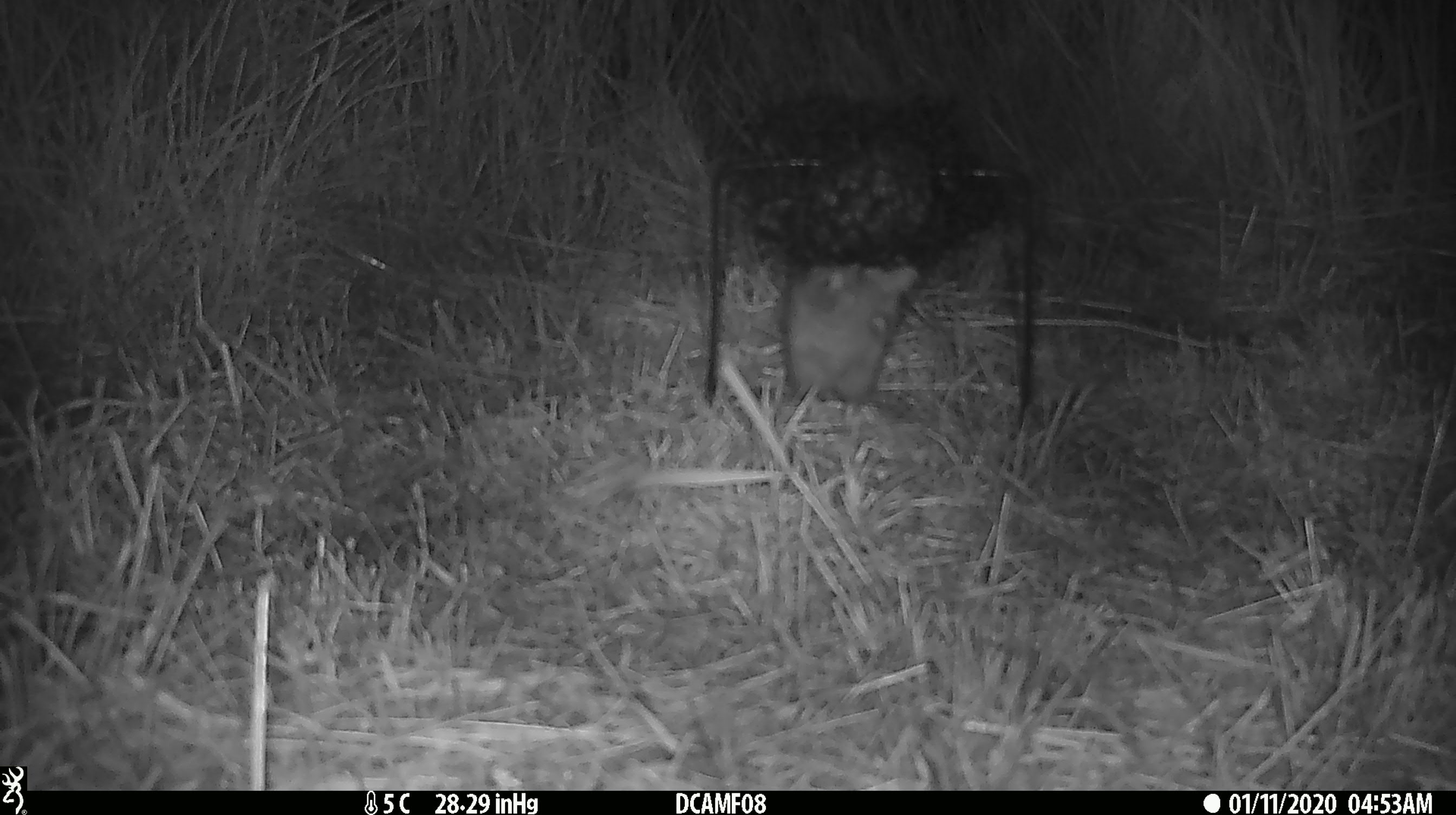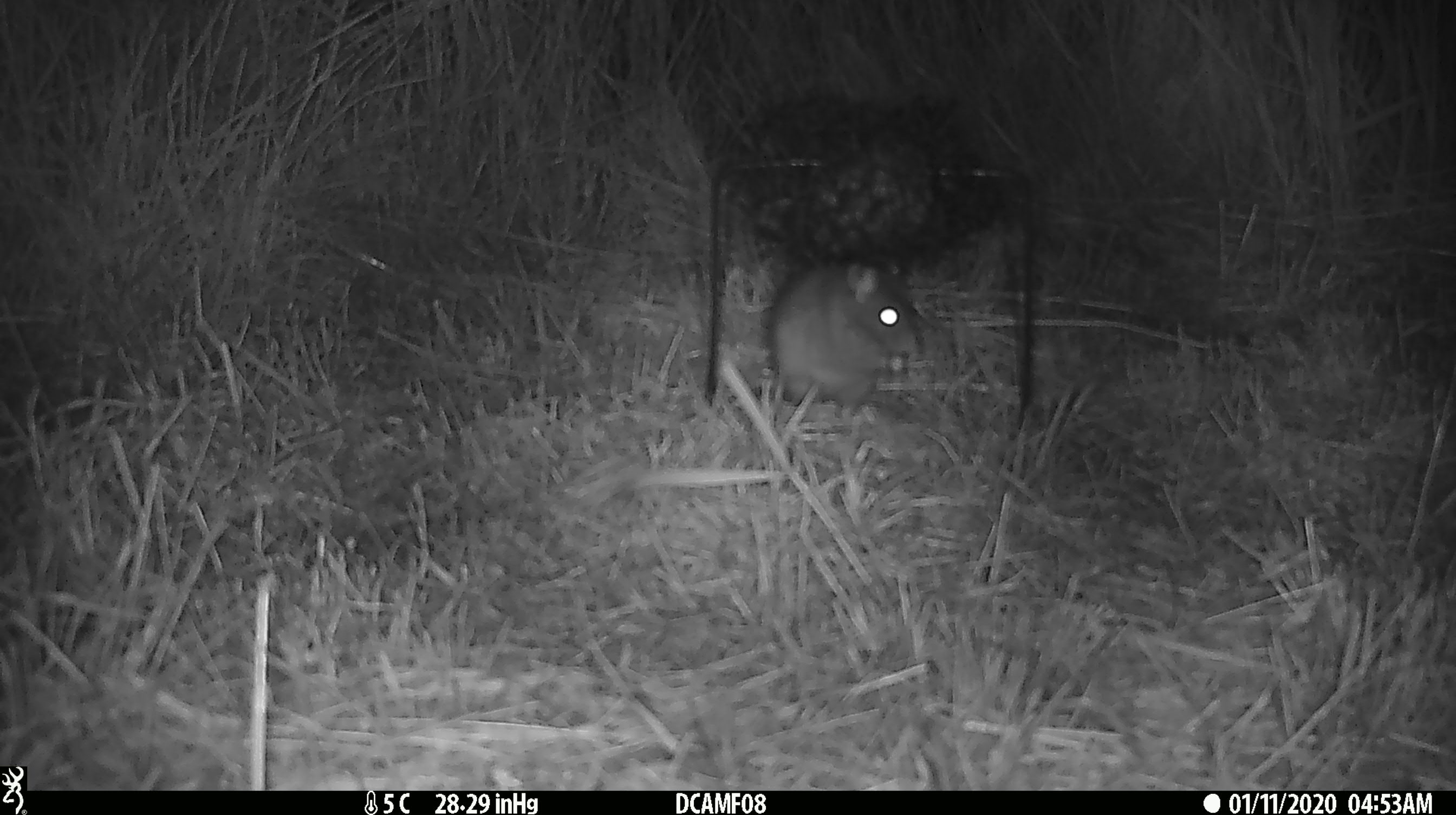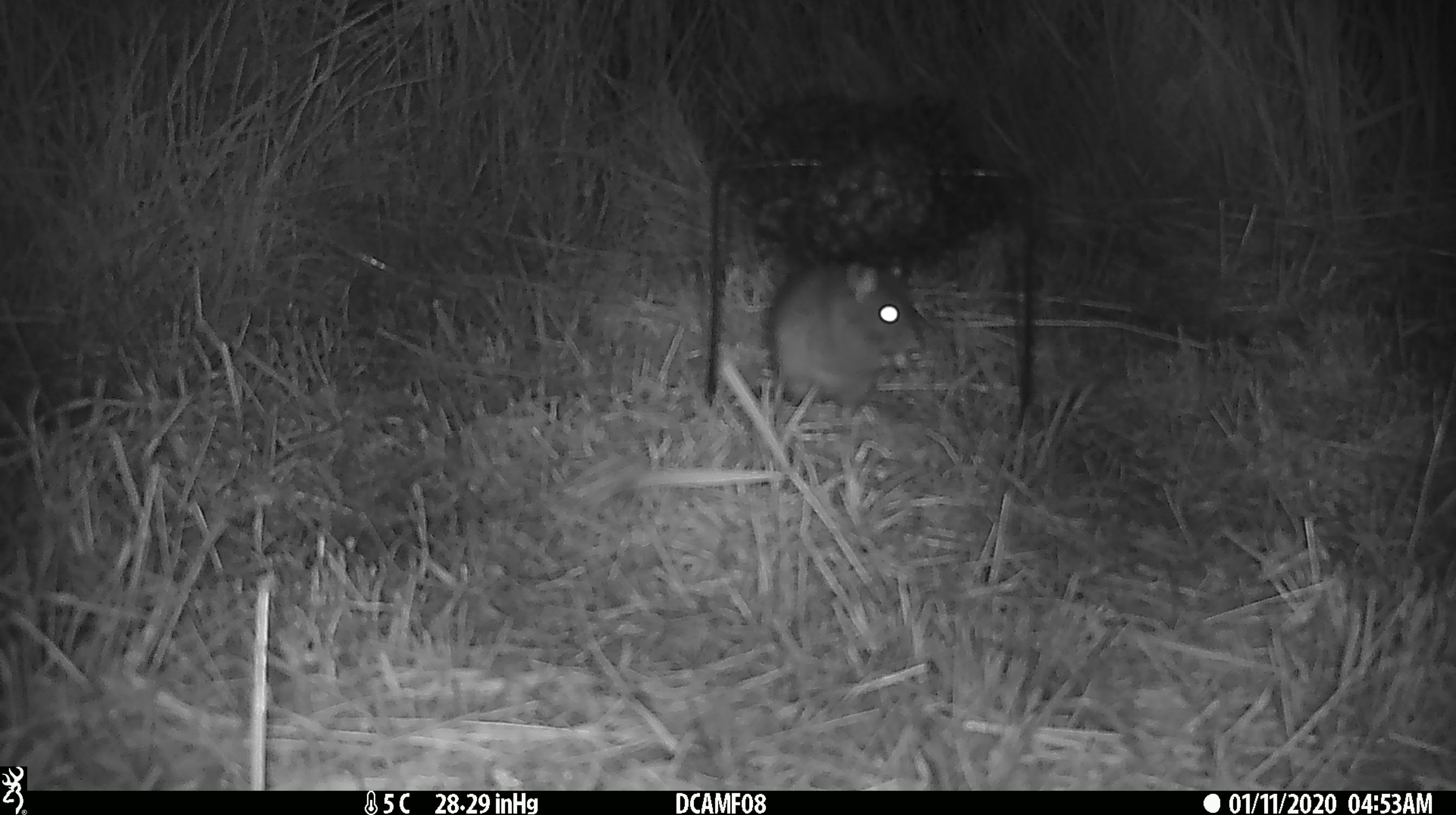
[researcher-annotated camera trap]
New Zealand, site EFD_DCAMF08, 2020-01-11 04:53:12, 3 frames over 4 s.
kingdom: Animalia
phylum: Chordata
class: Mammalia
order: Rodentia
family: Muridae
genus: Rattus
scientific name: Rattus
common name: rat